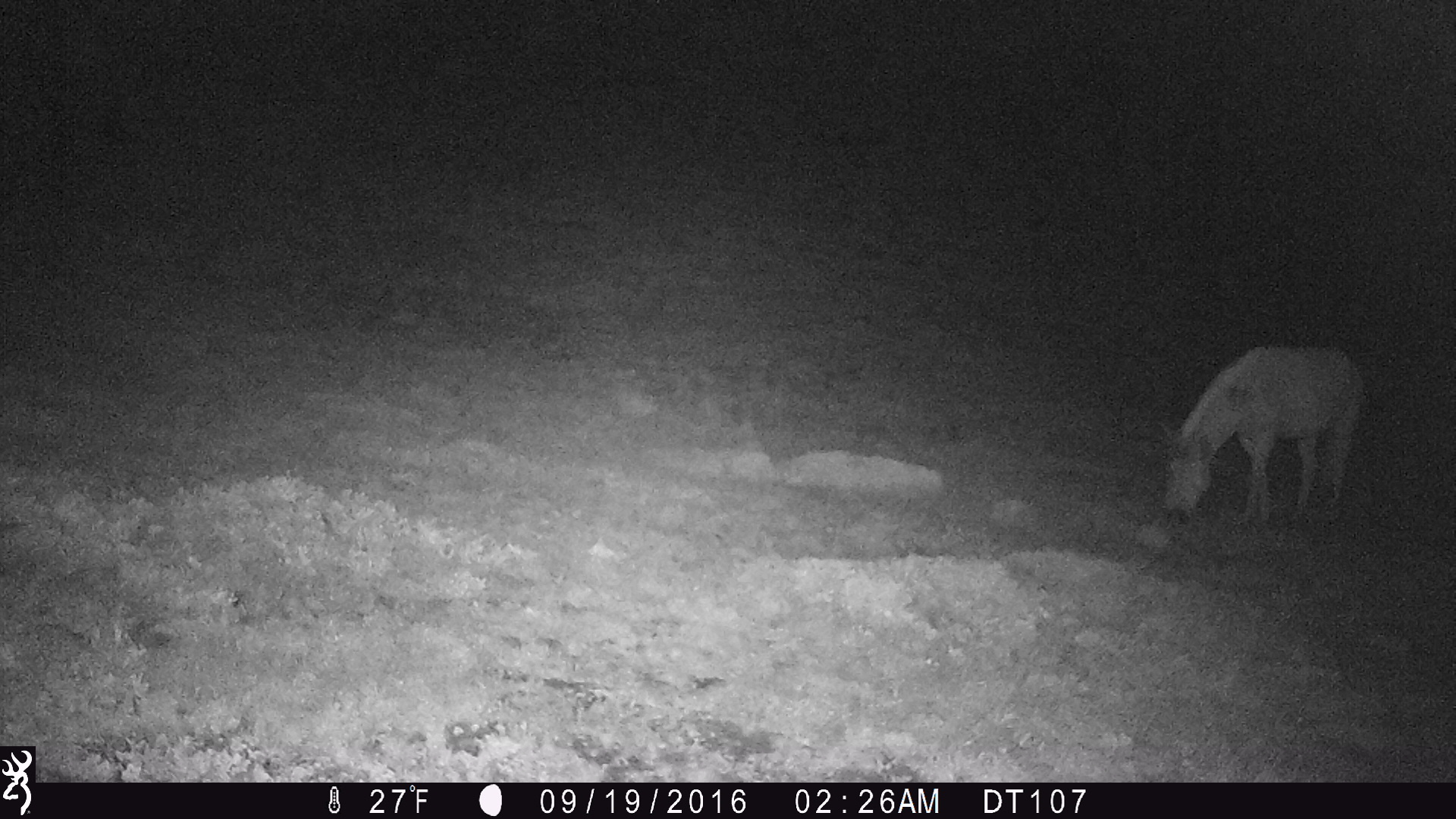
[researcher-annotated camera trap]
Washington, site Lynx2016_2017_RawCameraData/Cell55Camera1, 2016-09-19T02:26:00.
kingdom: Animalia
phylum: Chordata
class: Mammalia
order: Perissodactyla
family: Equidae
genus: Equus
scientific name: Equus caballus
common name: domestic horse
Domestic horse (Equus caballus). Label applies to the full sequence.